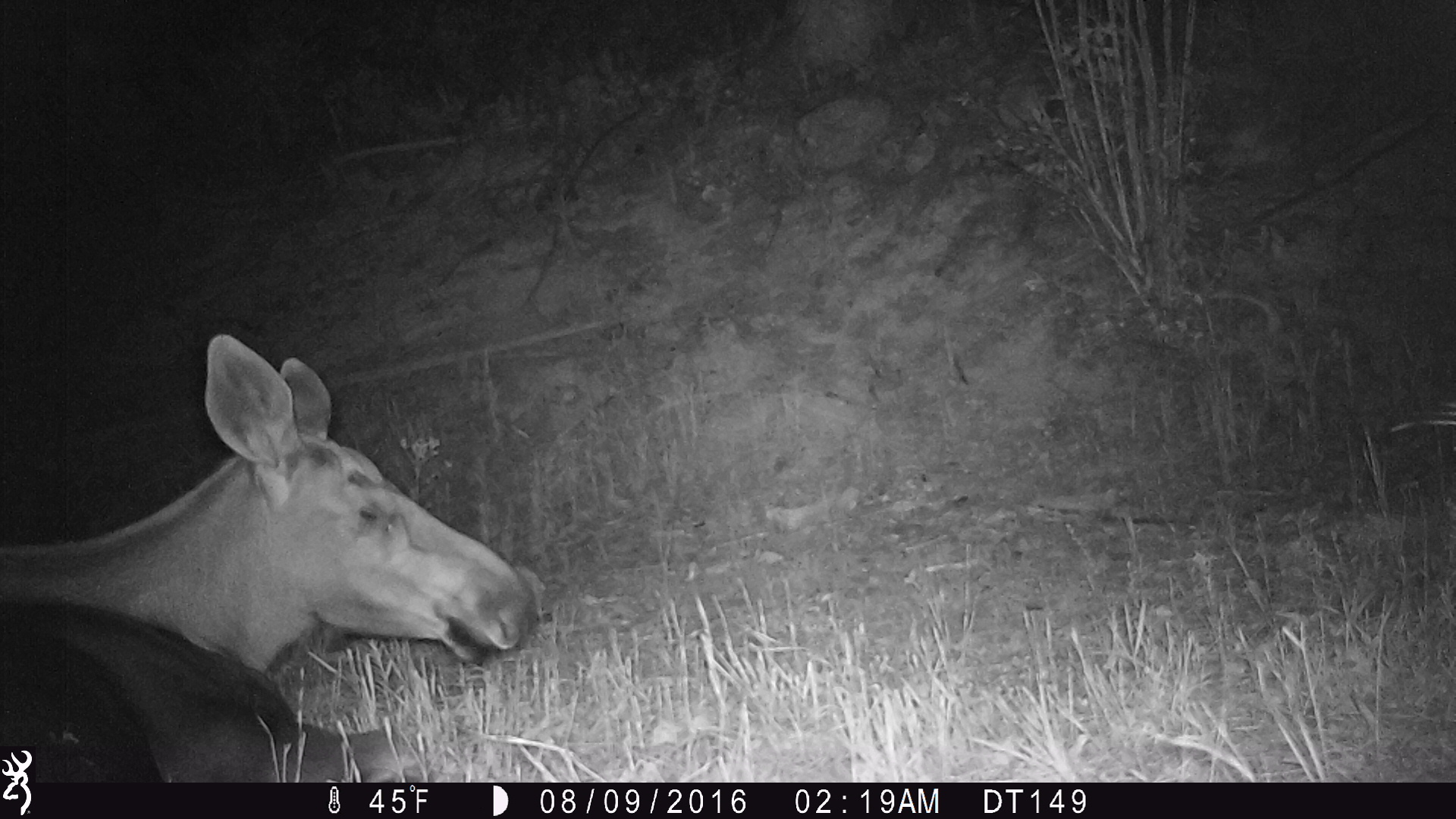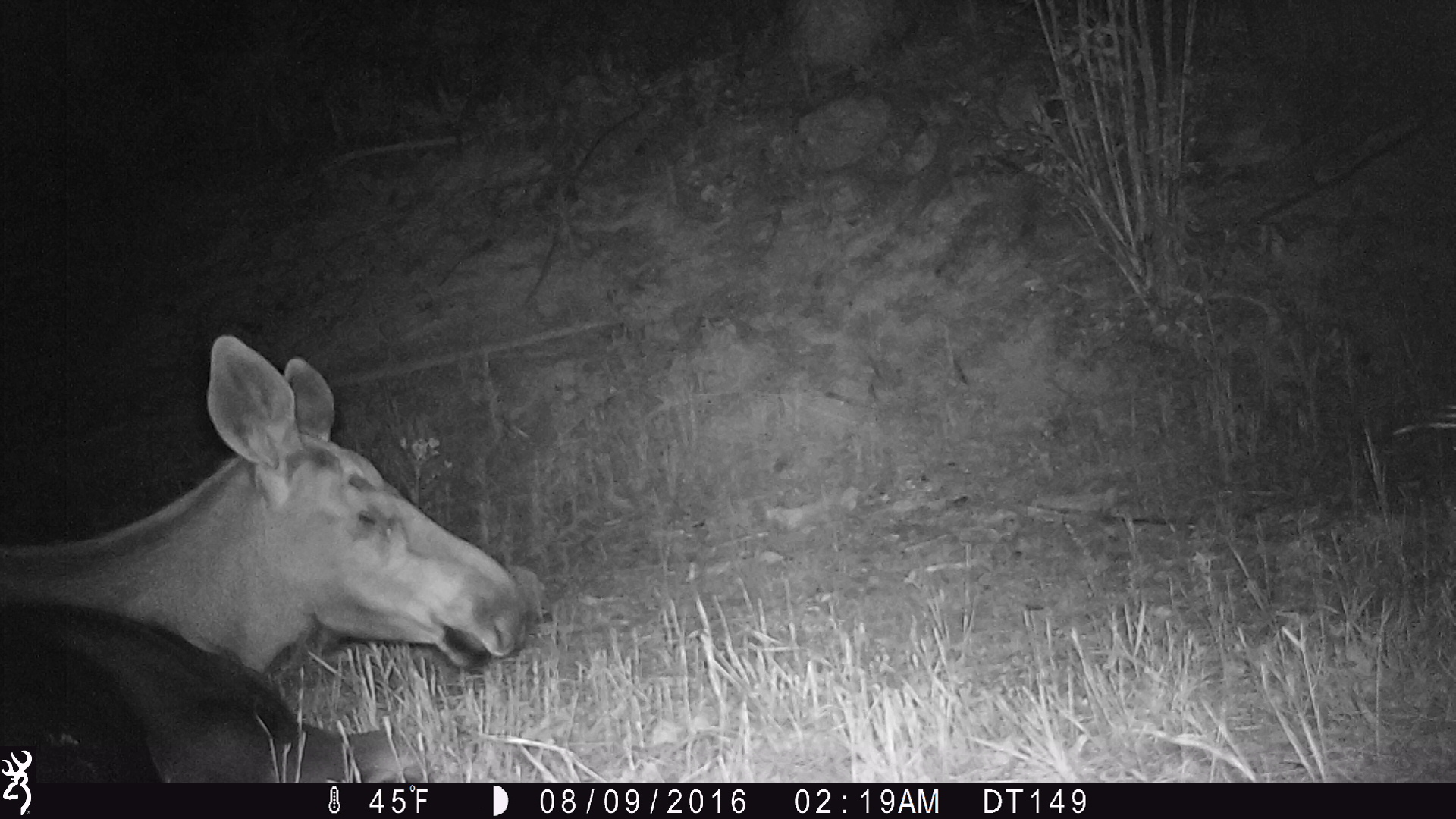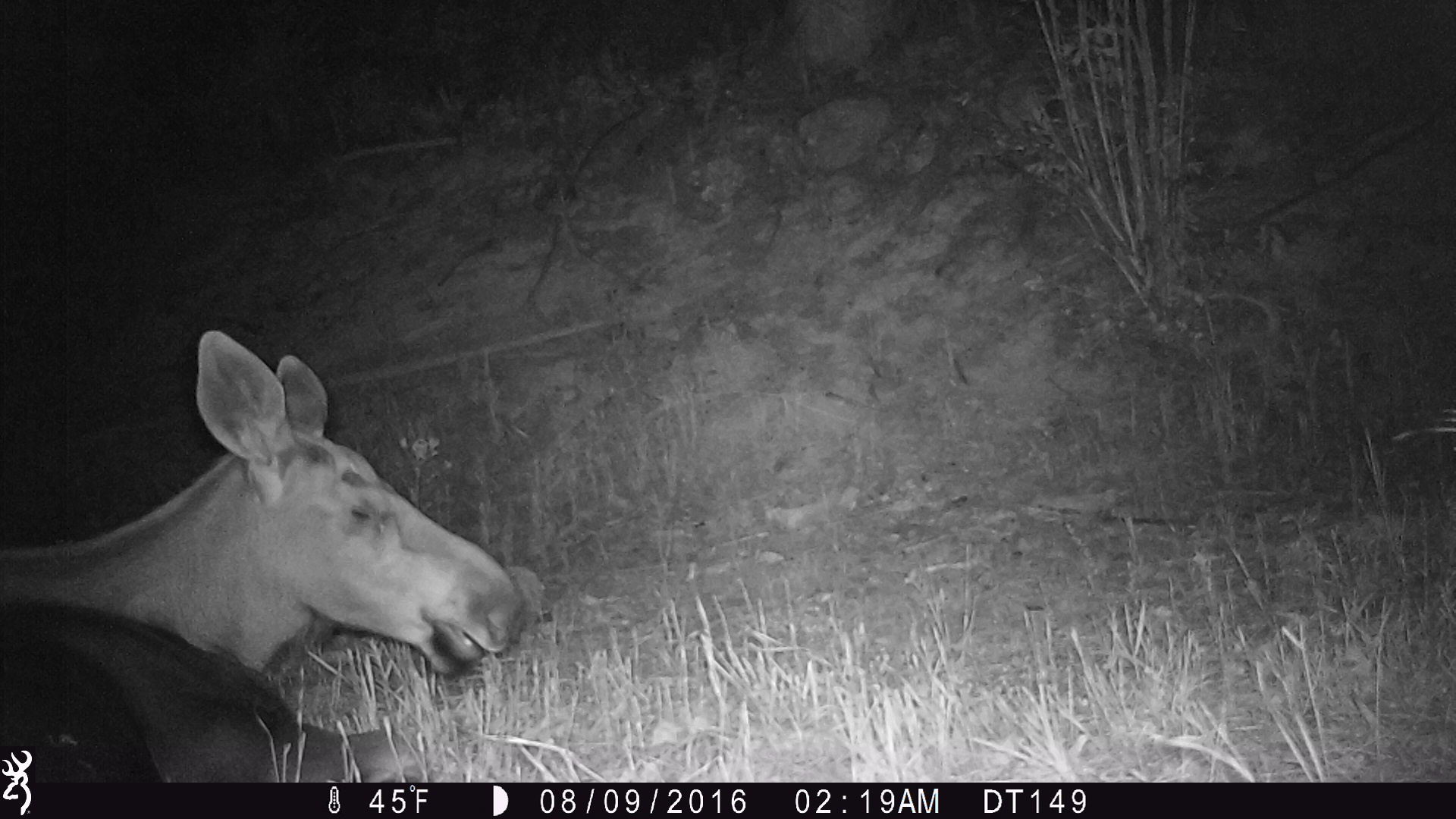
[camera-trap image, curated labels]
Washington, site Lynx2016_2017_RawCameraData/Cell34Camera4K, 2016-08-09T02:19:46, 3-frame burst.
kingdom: Animalia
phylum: Chordata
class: Mammalia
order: Artiodactyla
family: Cervidae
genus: Alces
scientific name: Alces alces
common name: moose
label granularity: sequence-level